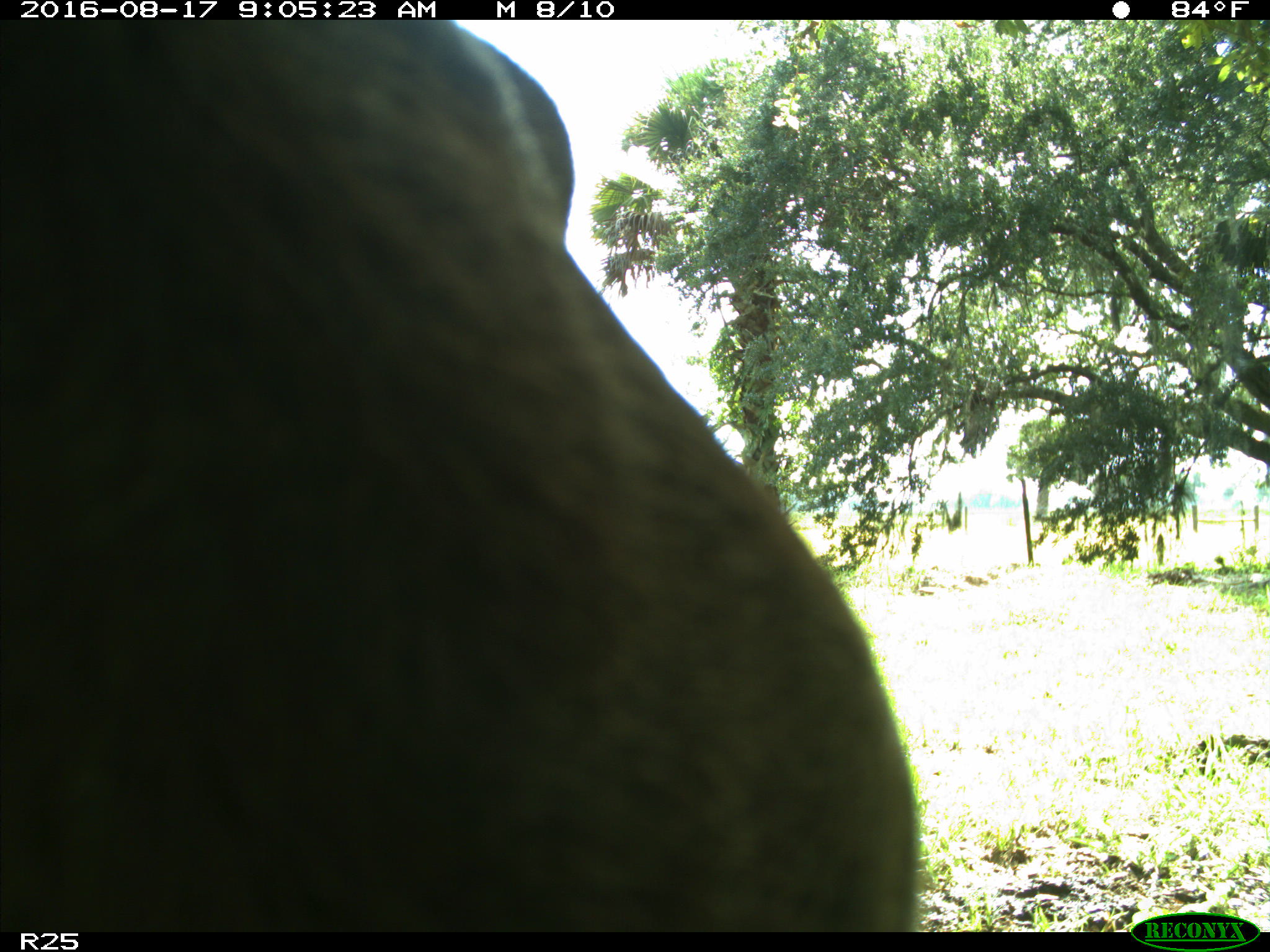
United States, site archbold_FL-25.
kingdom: Animalia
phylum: Chordata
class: Mammalia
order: Artiodactyla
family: Bovidae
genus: Bos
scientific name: Bos taurus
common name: domestic cow